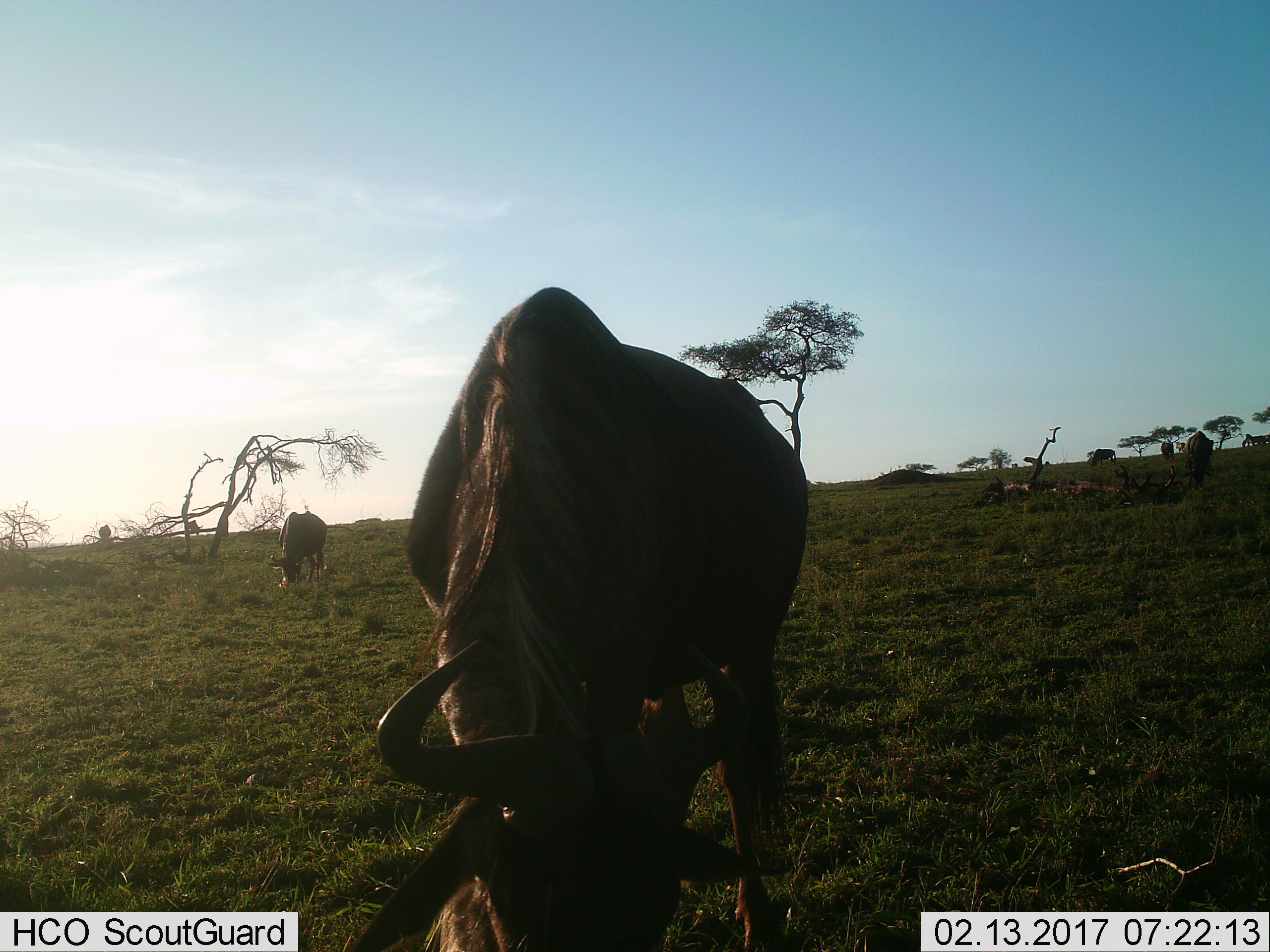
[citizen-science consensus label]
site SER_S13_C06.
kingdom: Animalia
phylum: Chordata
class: Mammalia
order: Artiodactyla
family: Bovidae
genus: Connochaetes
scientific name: Connochaetes taurinus taurinus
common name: blue wildebeest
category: wildebeestblue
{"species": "wildebeestblue (blue wildebeest) (Connochaetes taurinus taurinus)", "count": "3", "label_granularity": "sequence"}